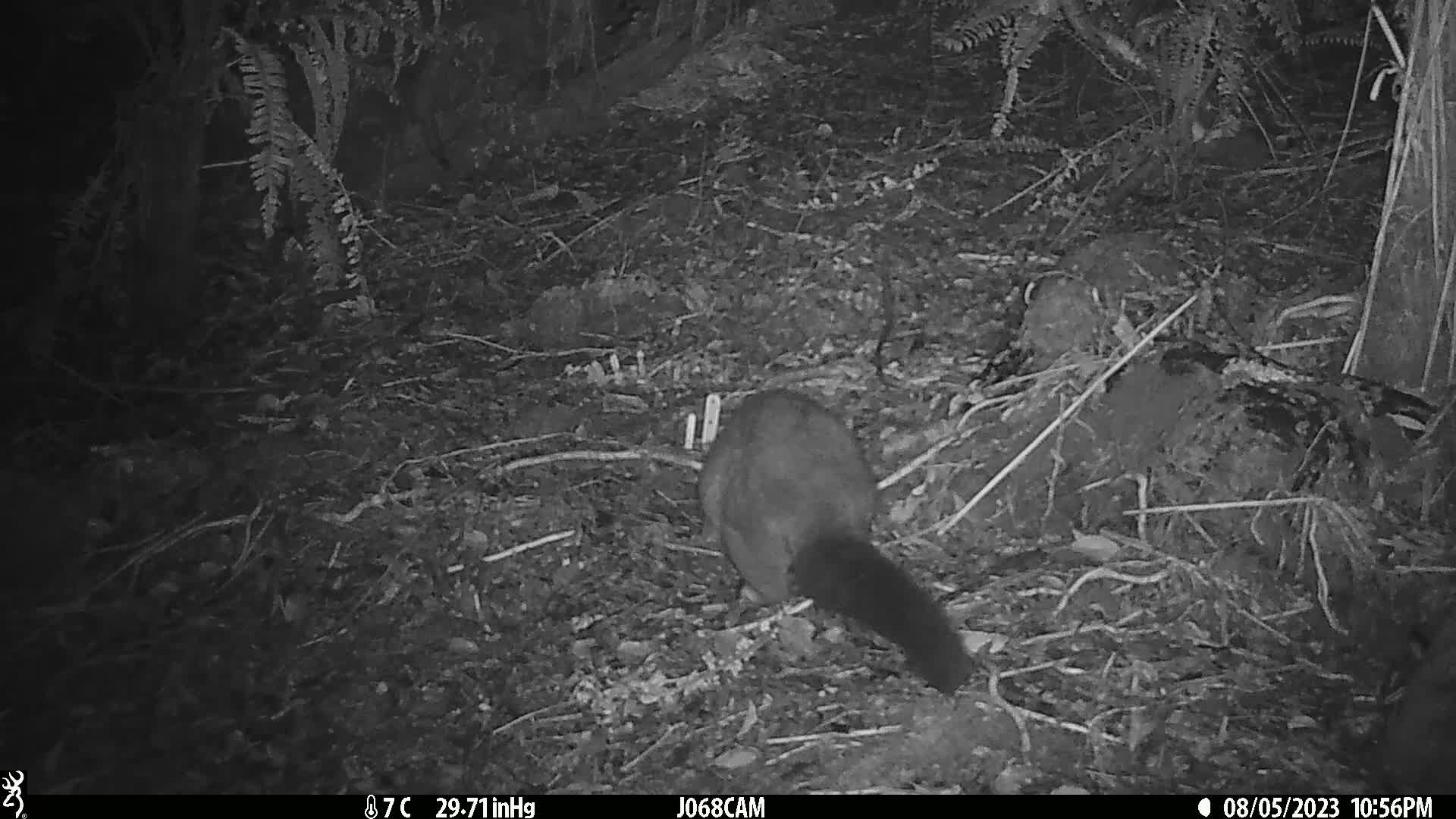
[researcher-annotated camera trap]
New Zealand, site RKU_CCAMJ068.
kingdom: Animalia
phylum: Chordata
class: Mammalia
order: Diprotodontia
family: Phalangeridae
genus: Trichosurus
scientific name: Trichosurus vulpecula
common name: common brushtail possum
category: possum